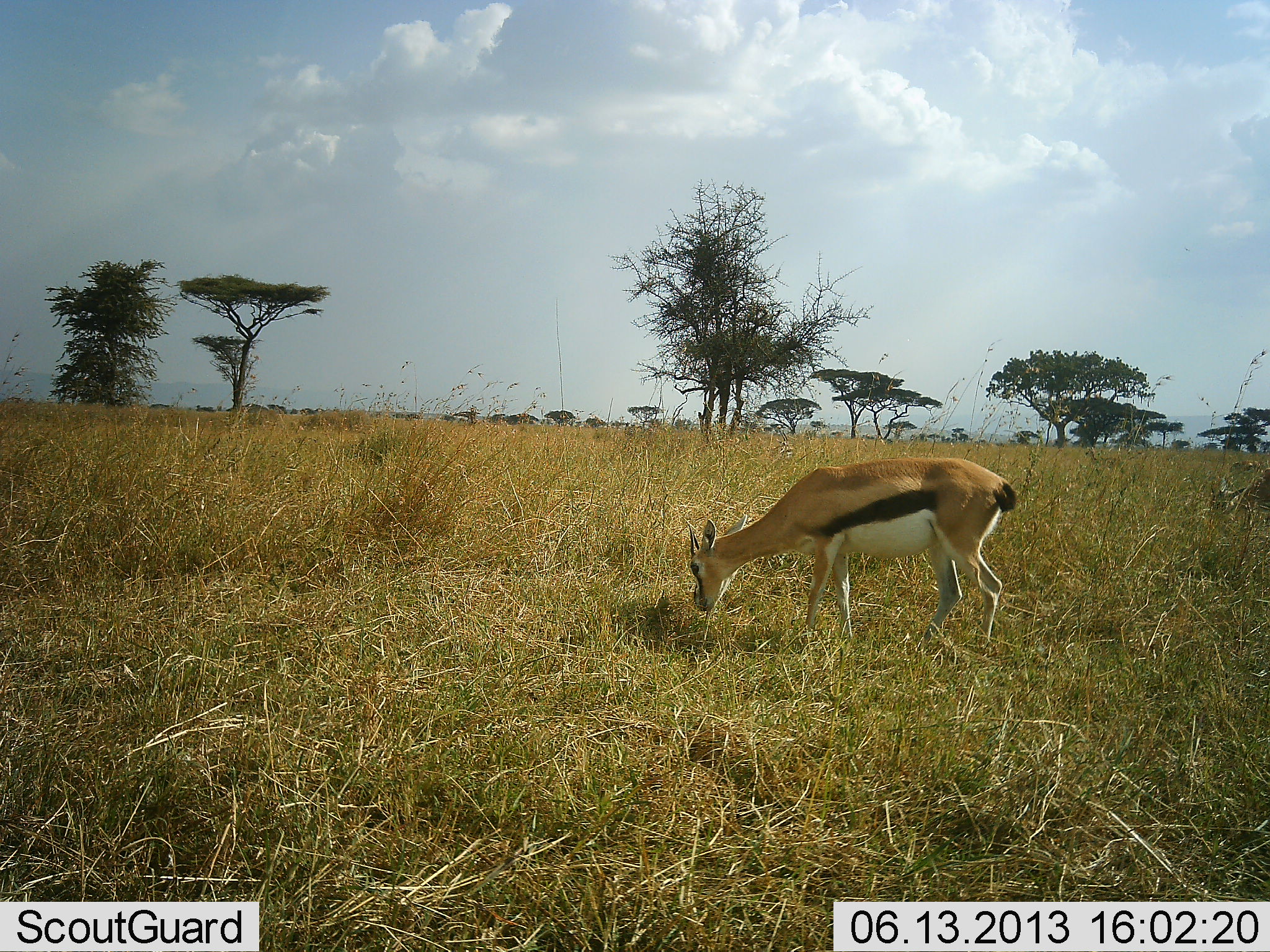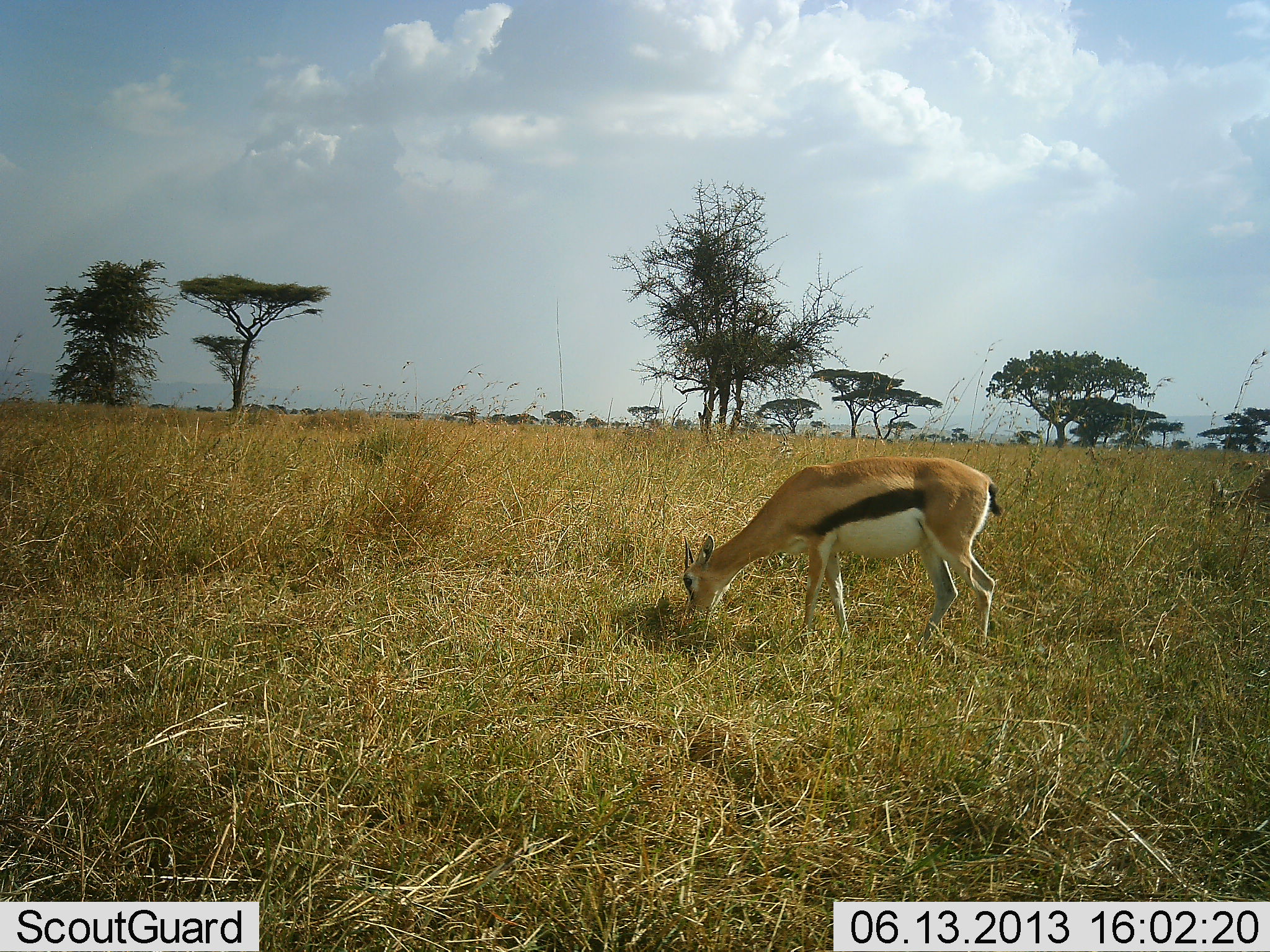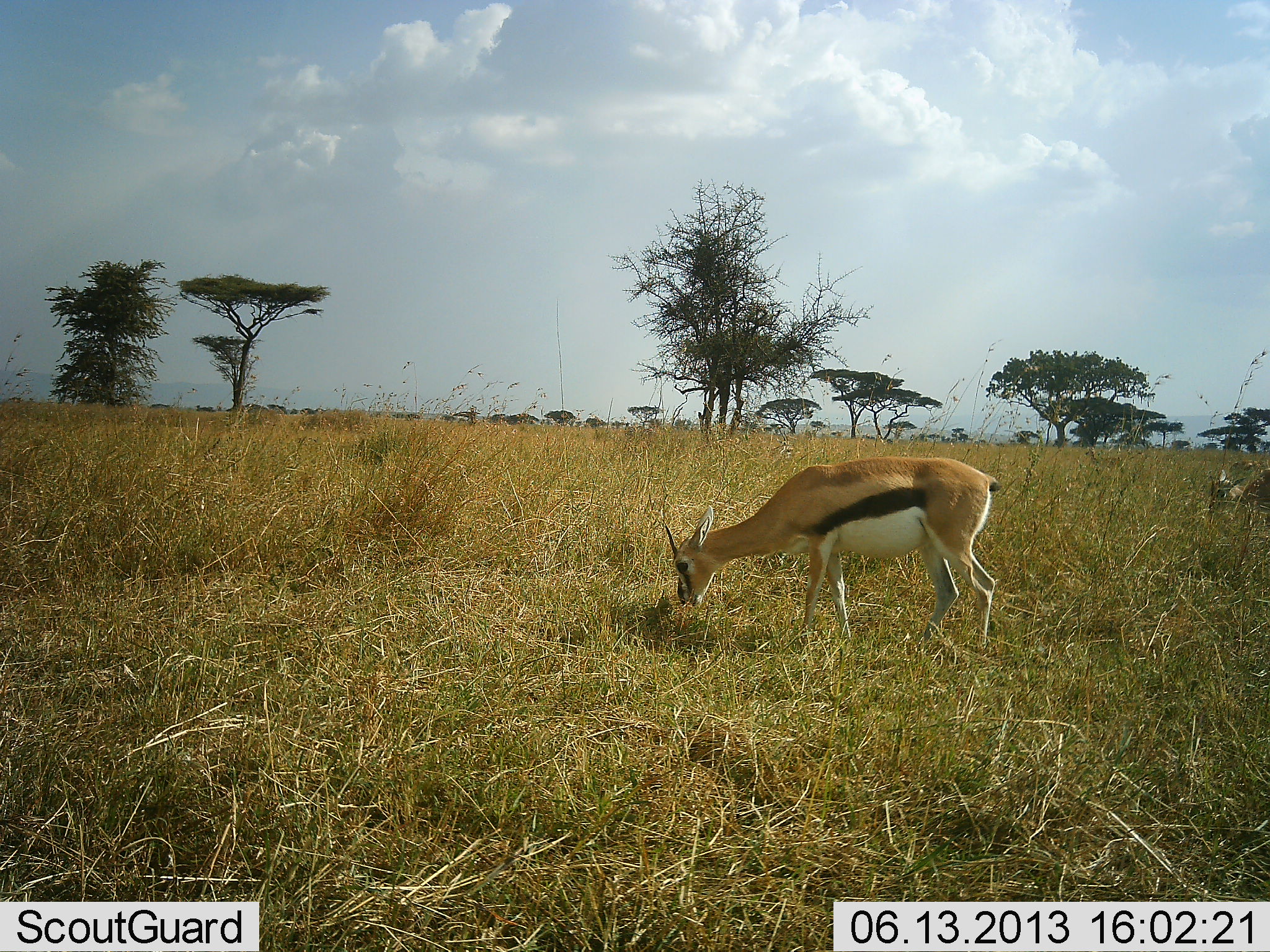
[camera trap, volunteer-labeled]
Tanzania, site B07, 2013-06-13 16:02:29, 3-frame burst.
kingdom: Animalia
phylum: Chordata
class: Mammalia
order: Artiodactyla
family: Bovidae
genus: Eudorcas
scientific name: Eudorcas thomsonii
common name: thomson's gazelle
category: gazellethomsons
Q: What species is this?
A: Gazellethomsons (thomson's gazelle) (Eudorcas thomsonii).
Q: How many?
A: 2.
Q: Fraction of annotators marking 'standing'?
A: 30%.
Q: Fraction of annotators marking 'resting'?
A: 4%.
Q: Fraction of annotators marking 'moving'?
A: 0%.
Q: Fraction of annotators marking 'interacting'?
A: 0%.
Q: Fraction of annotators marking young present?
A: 4%.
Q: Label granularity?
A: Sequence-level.